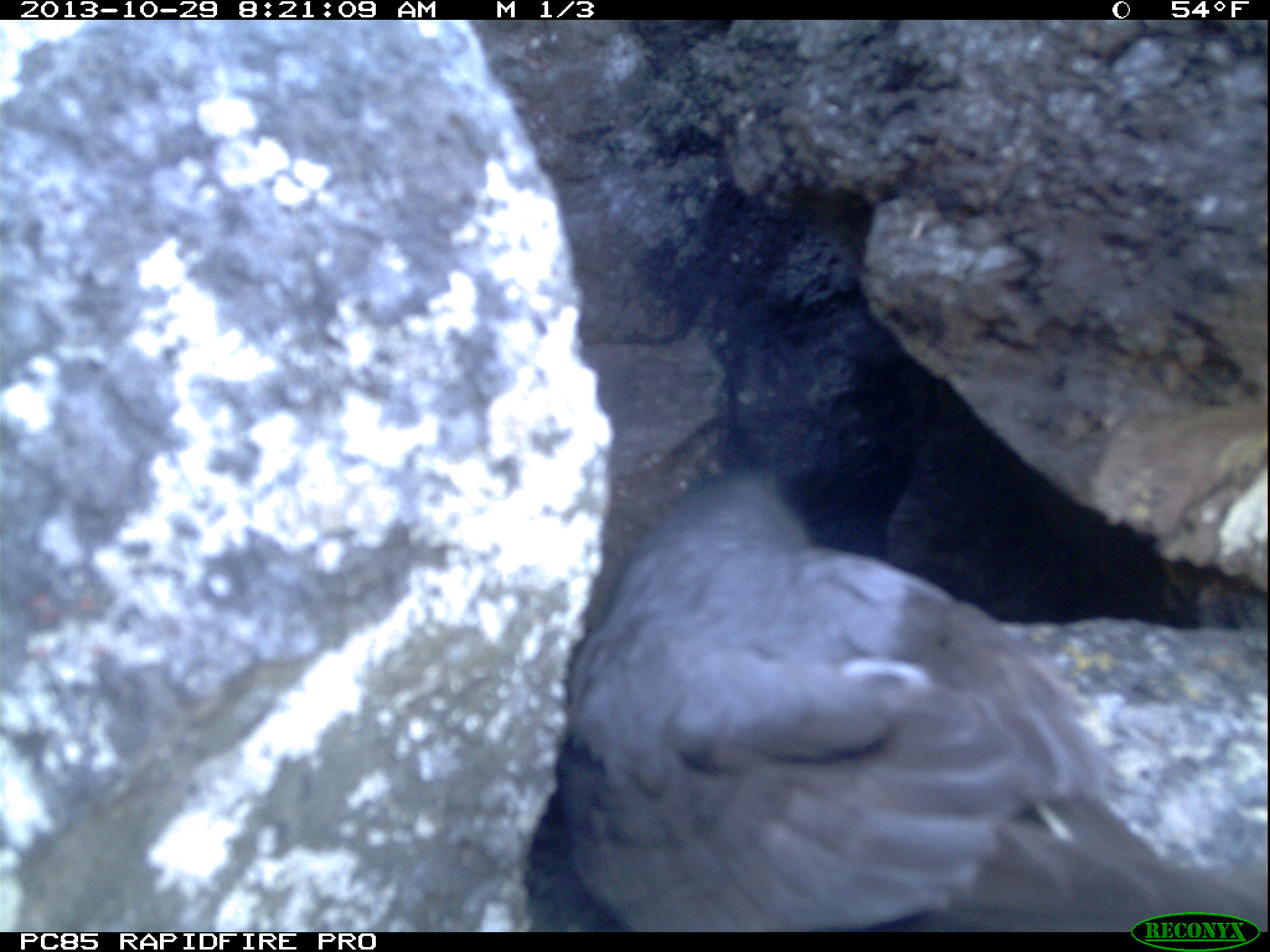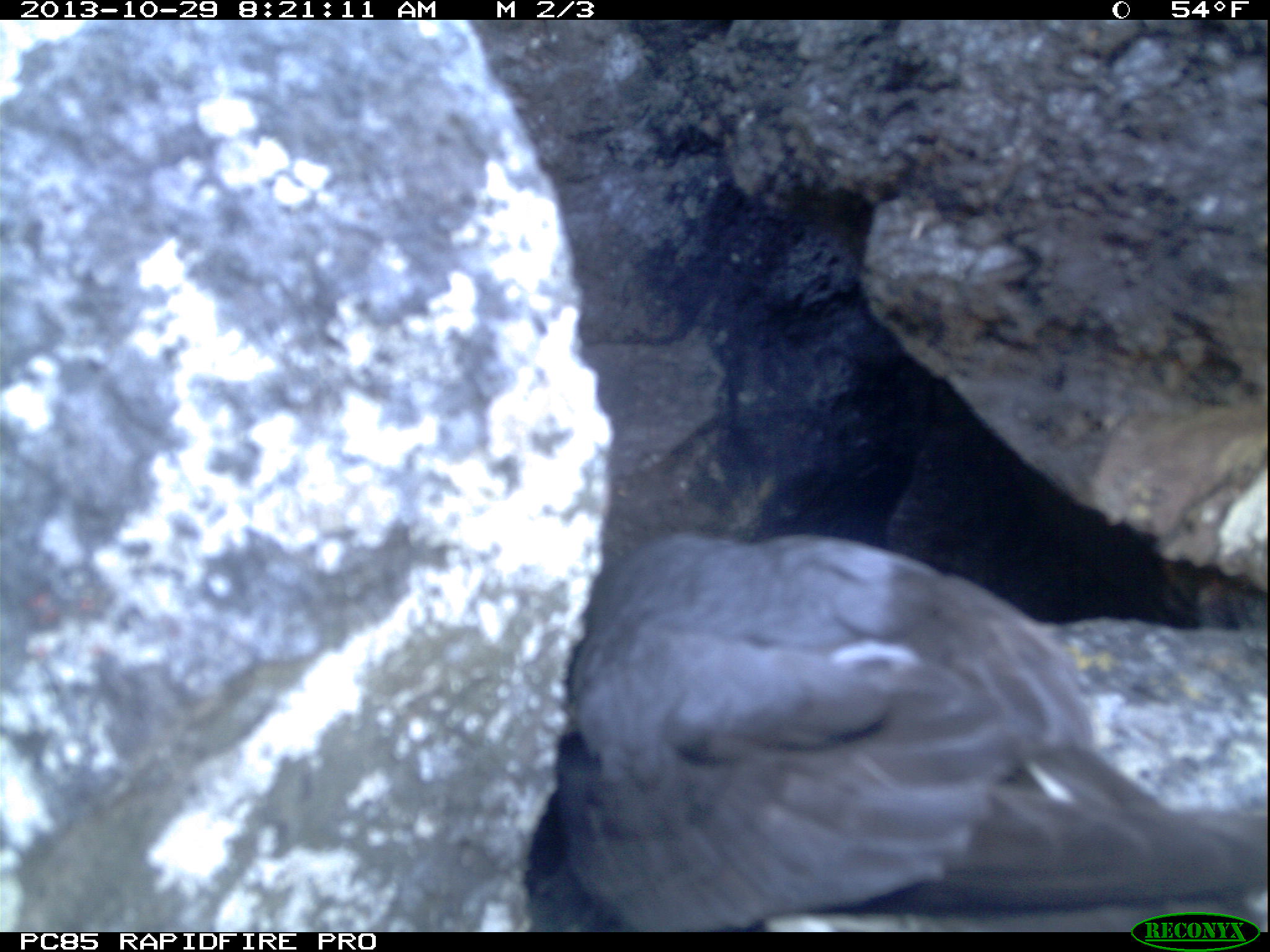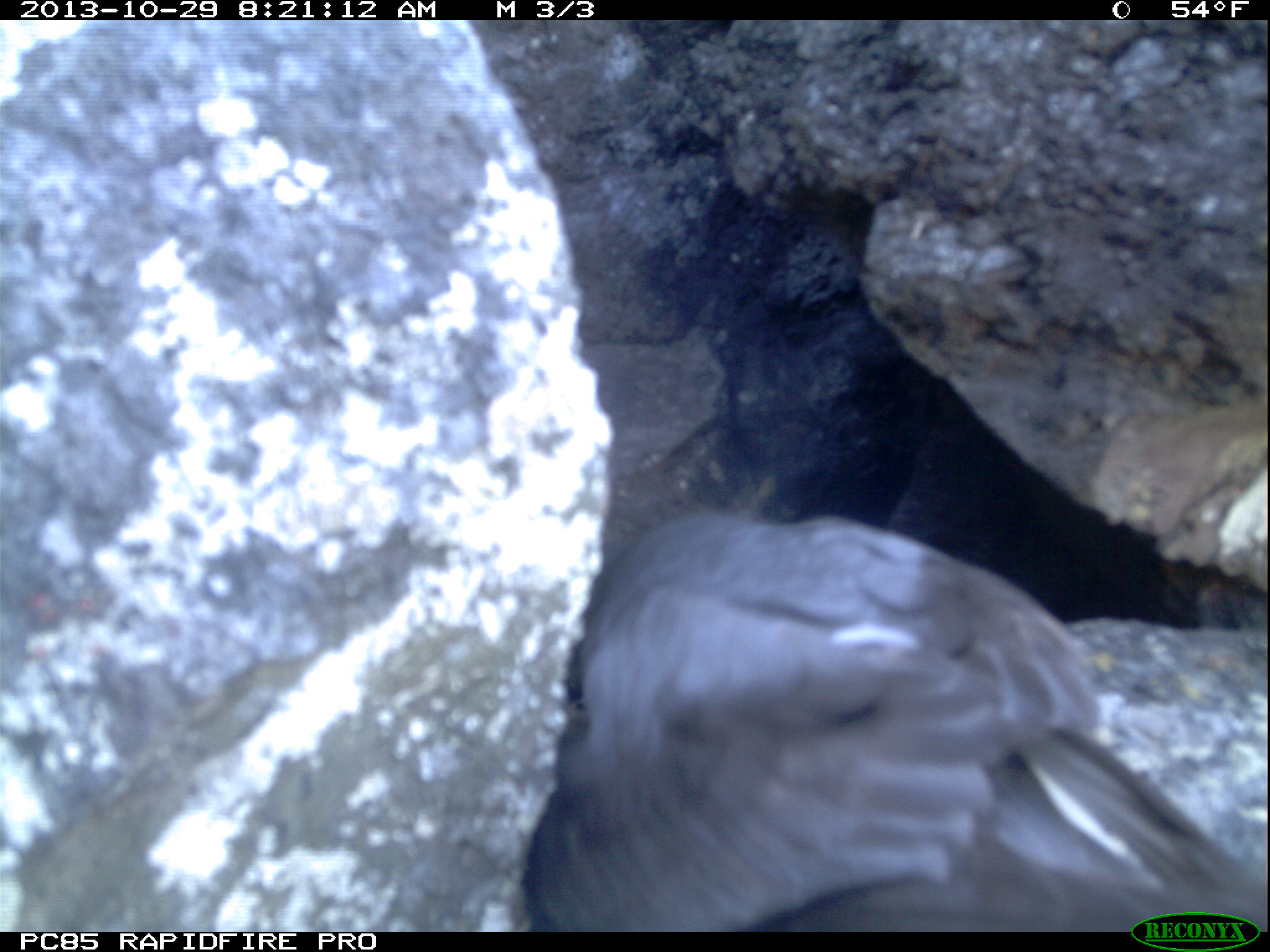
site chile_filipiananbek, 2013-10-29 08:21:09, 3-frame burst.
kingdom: Animalia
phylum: Chordata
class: Aves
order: Procellariiformes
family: Procellariidae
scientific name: Procellariidae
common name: petrel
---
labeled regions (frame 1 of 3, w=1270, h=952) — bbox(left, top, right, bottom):
petrel: bbox(559, 452, 1150, 920)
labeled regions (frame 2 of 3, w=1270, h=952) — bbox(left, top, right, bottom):
petrel: bbox(568, 534, 1270, 913)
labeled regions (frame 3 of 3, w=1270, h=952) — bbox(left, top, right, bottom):
petrel: bbox(505, 504, 1256, 928)